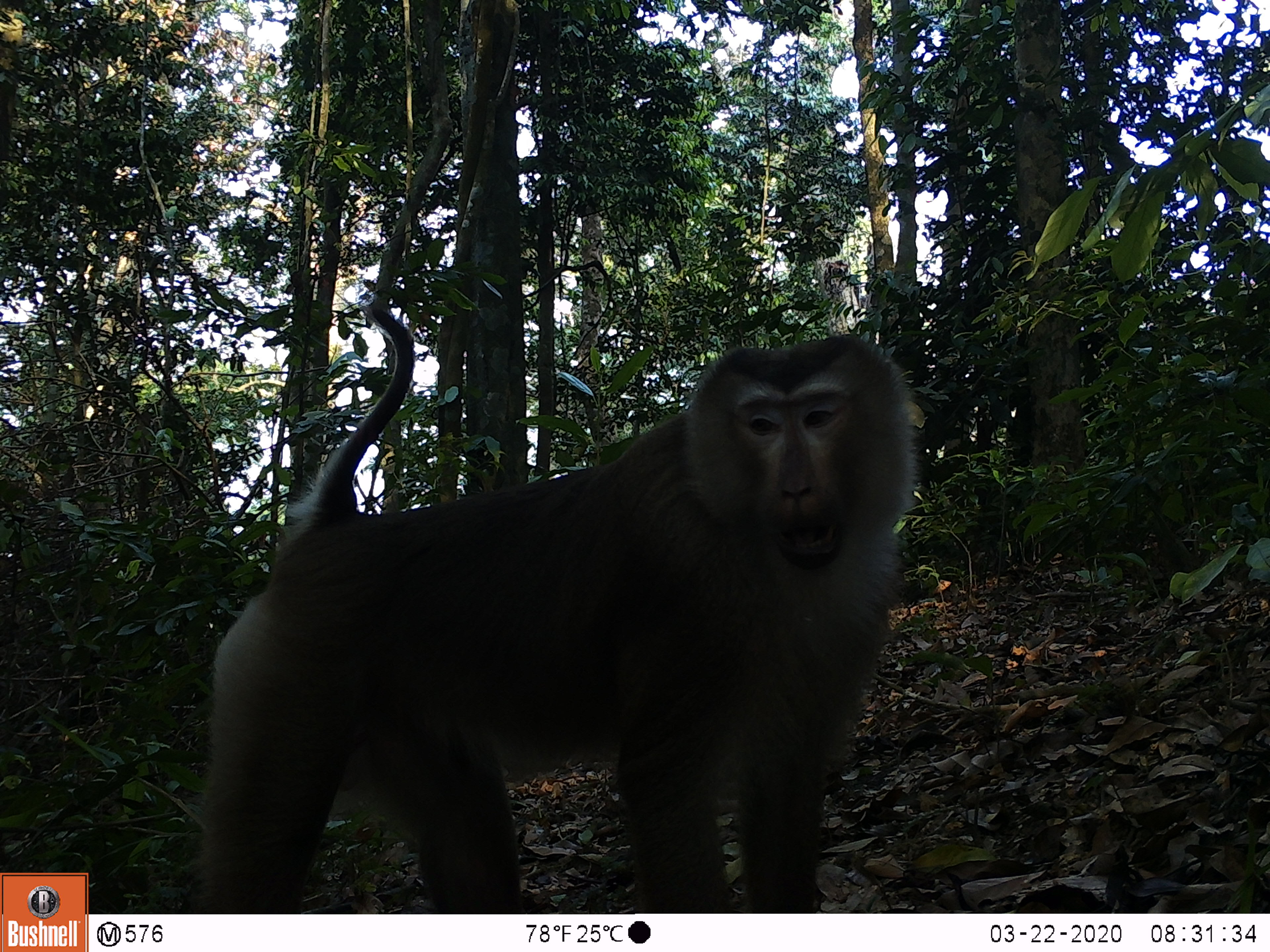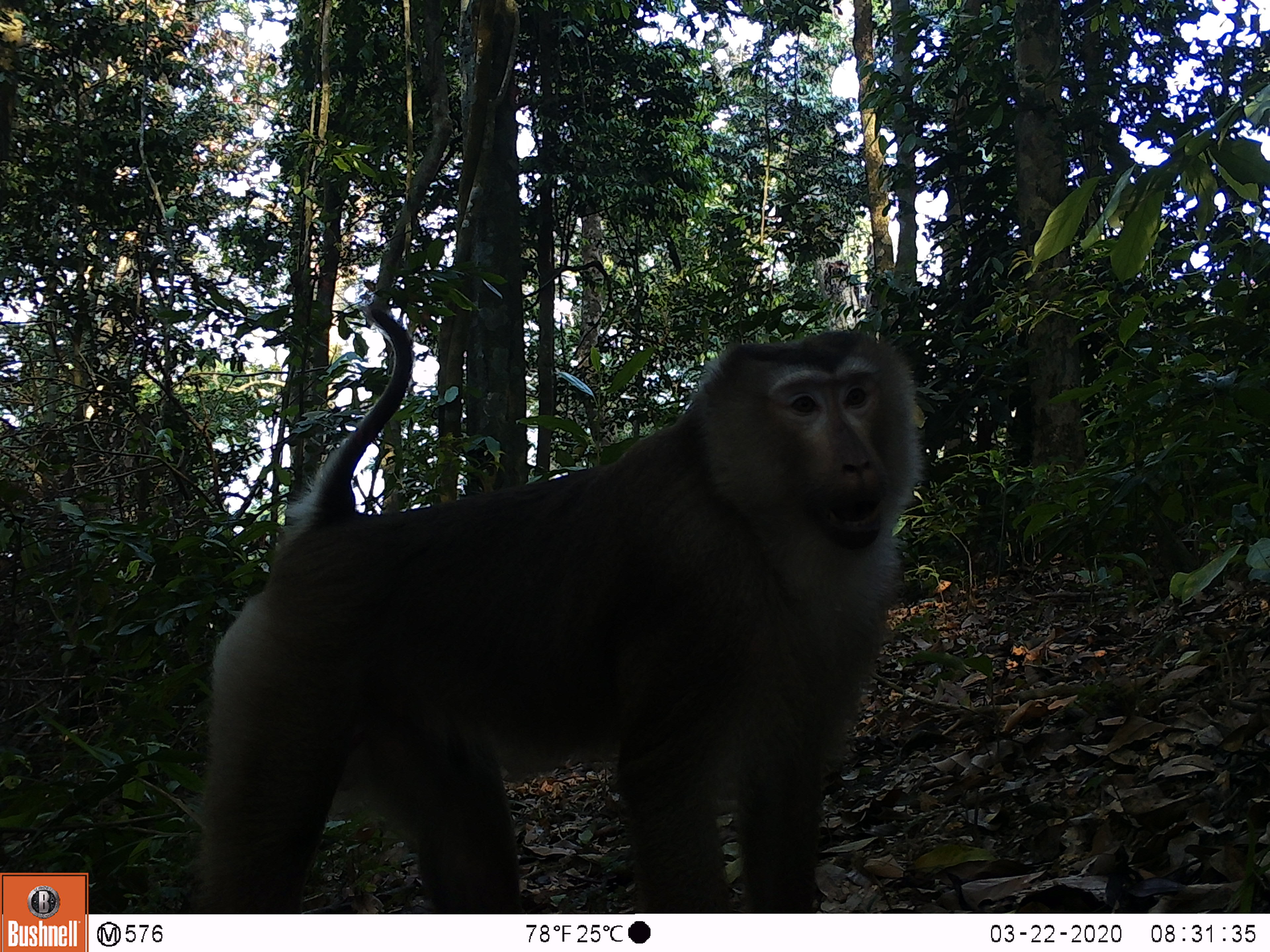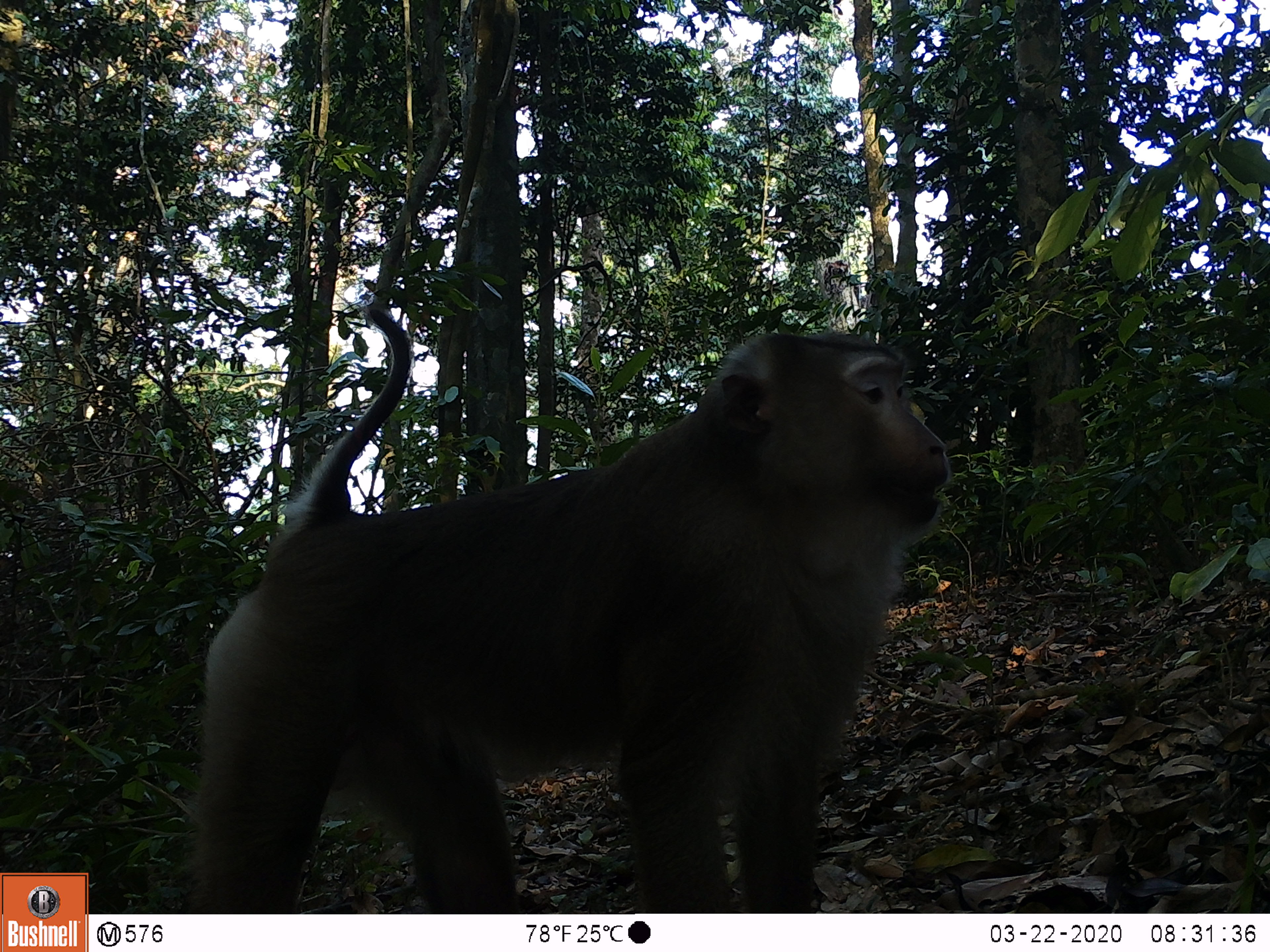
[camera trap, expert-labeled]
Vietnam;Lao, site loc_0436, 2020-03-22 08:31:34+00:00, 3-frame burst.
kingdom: Animalia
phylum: Chordata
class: Mammalia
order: Primates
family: Cercopithecidae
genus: Macaca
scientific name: Macaca nemestrina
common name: pig-tailed macaque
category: pig tailed macaque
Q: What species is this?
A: Pig tailed macaque (pig-tailed macaque) (Macaca nemestrina).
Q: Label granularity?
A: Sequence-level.